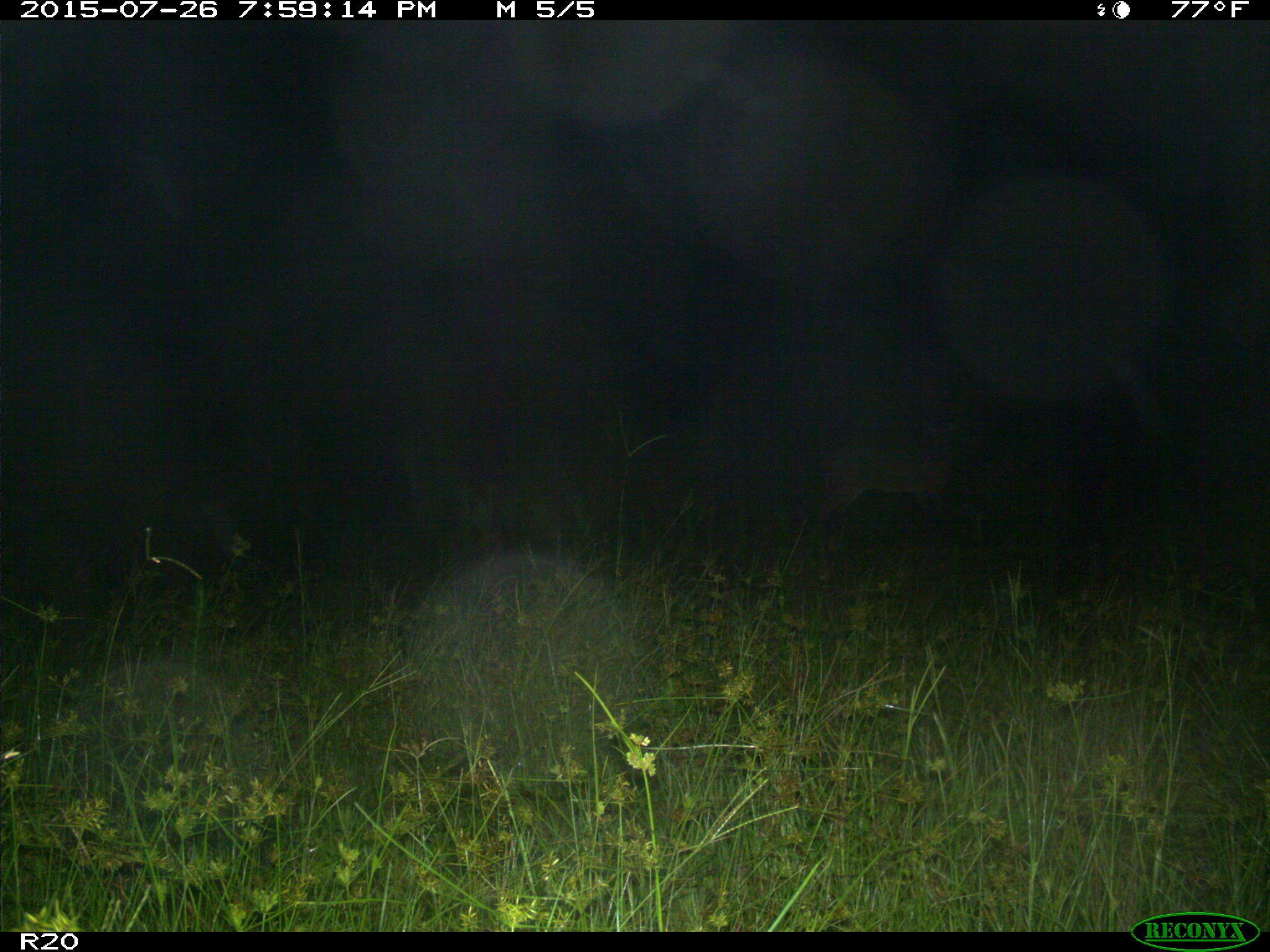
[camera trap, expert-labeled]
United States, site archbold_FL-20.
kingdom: Animalia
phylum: Chordata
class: Mammalia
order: Artiodactyla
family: Cervidae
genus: Odocoileus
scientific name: Odocoileus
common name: deer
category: unidentified deer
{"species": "unidentified deer (deer) (Odocoileus)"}